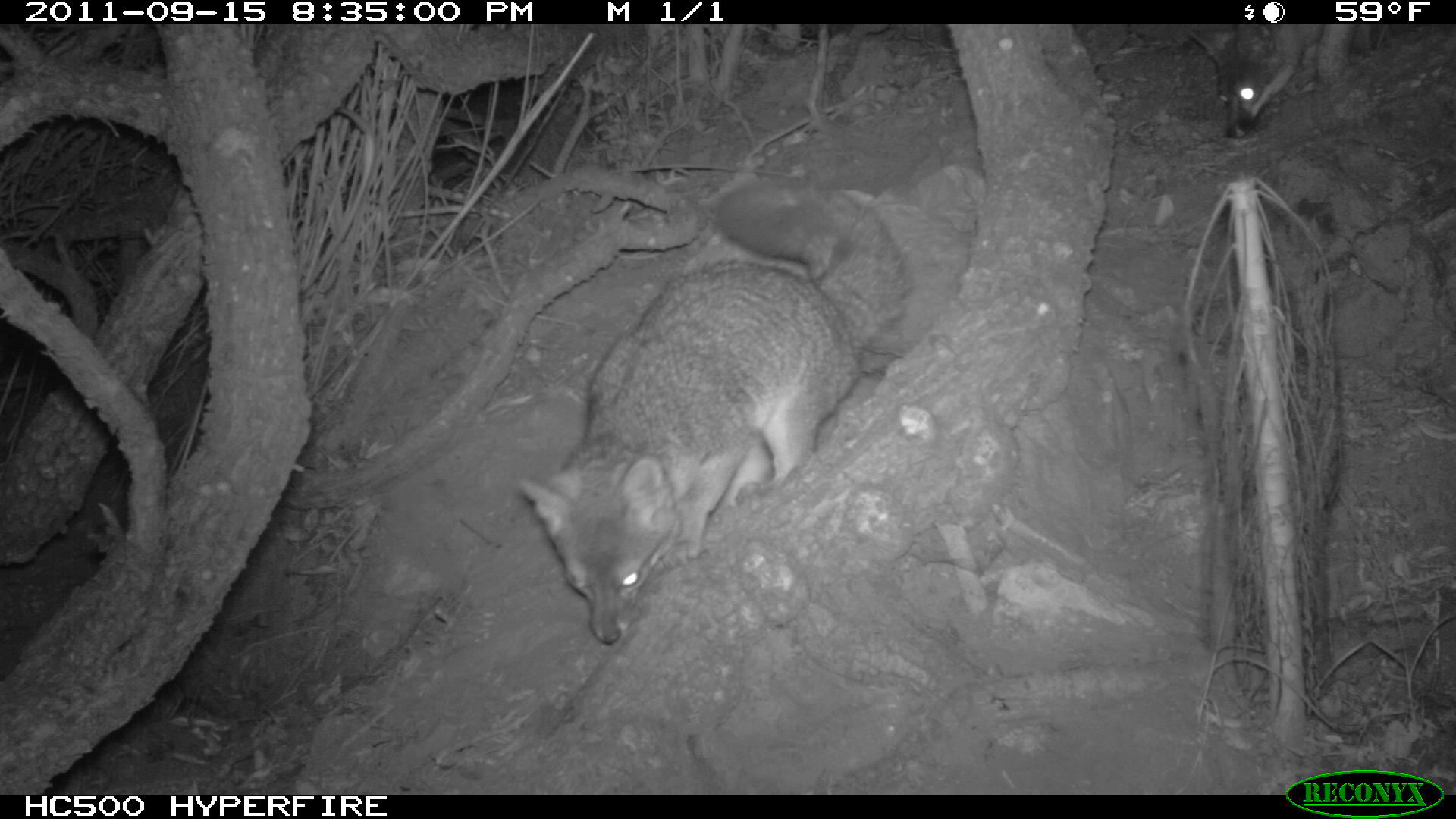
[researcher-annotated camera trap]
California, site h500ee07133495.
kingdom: Animalia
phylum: Chordata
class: Mammalia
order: Carnivora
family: Canidae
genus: Urocyon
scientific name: Urocyon littoralis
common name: island fox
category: fox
Fox (island fox) (Urocyon littoralis).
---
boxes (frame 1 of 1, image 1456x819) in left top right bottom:
fox: 517 180 912 647; 1180 20 1370 138